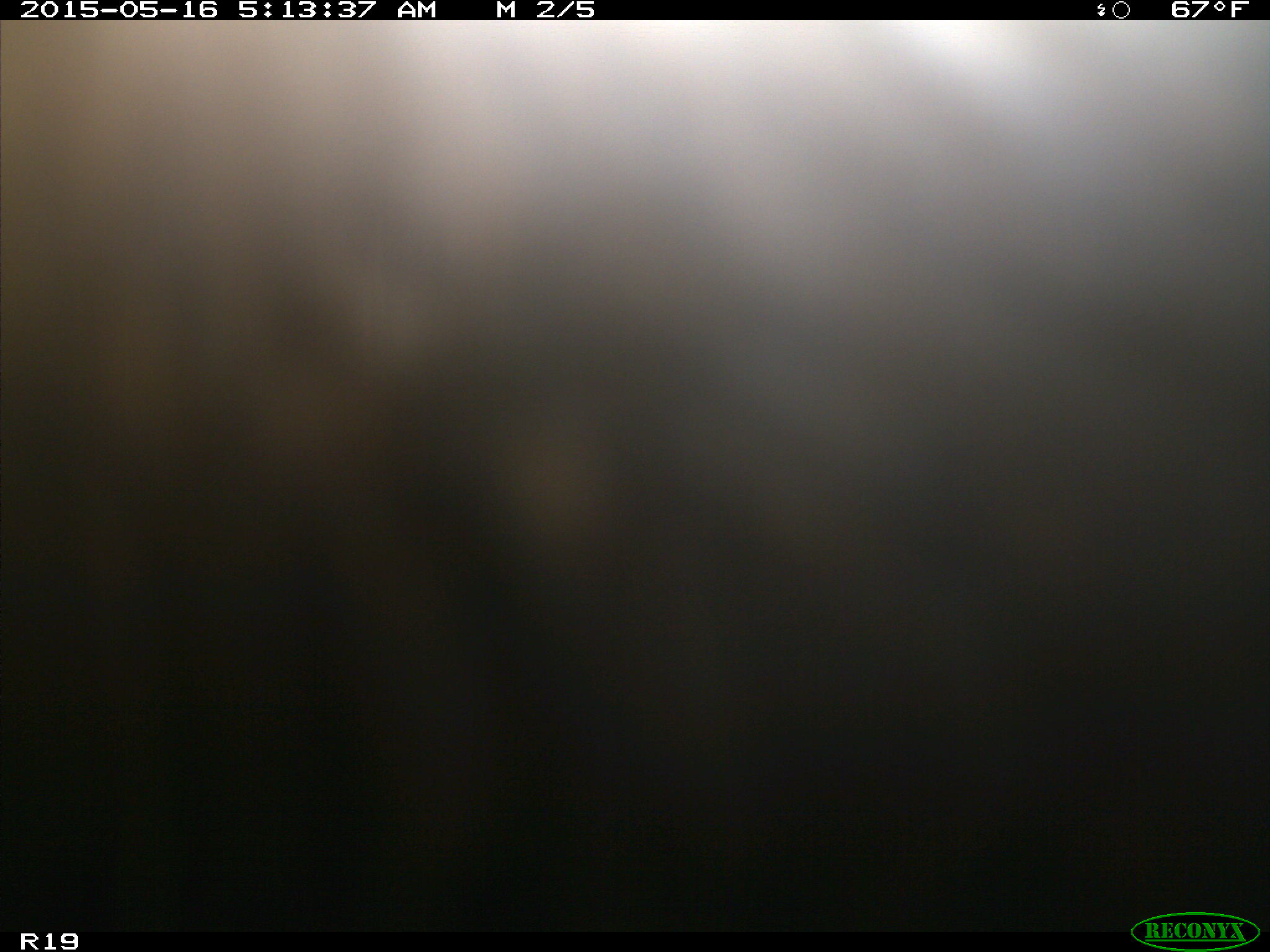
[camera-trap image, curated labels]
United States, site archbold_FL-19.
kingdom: Animalia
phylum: Chordata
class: Mammalia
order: Artiodactyla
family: Bovidae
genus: Bos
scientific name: Bos taurus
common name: domestic cow